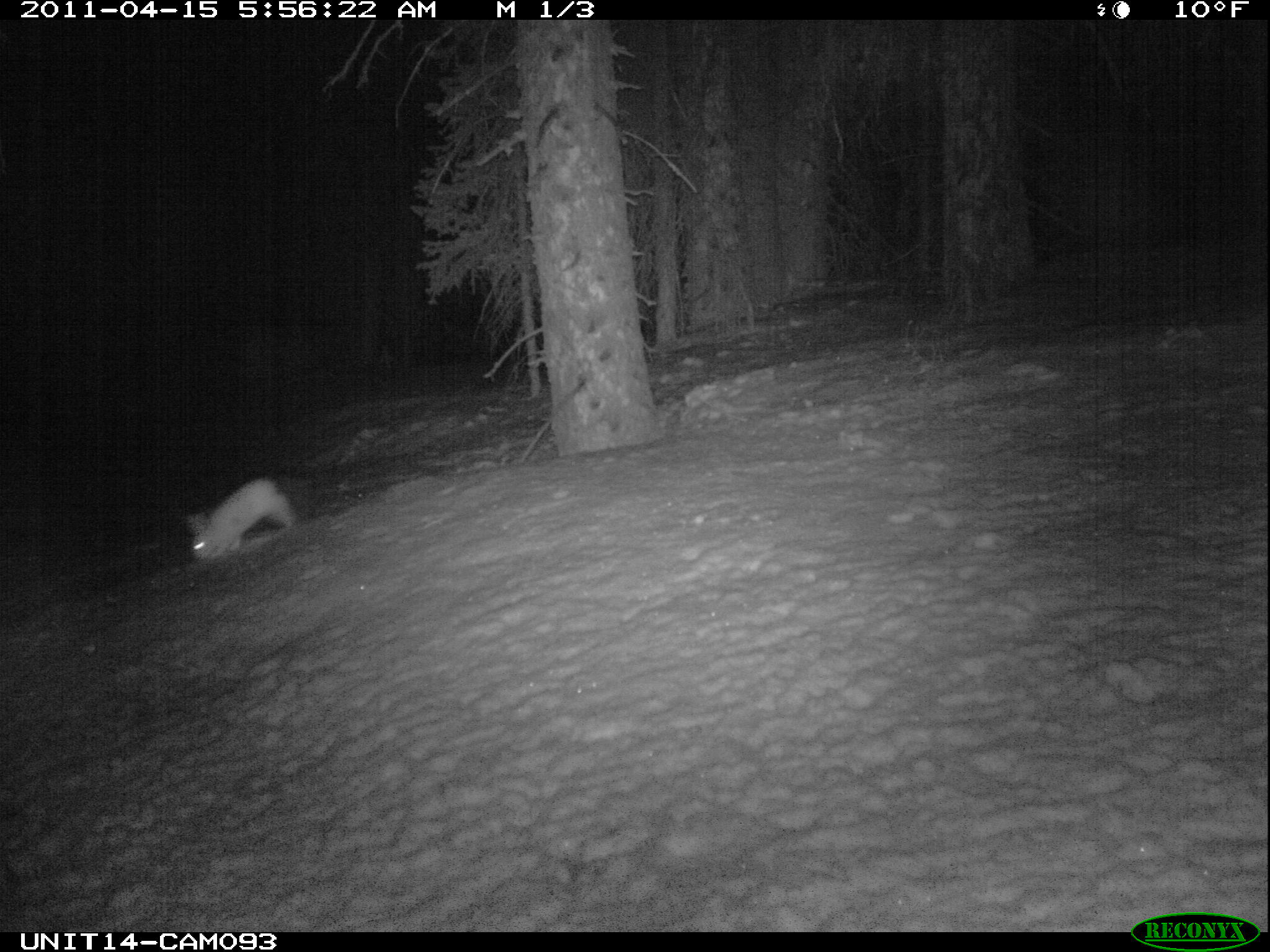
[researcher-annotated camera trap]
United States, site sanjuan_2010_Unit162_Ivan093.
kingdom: Animalia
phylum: Chordata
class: Mammalia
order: Lagomorpha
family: Leporidae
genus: Lepus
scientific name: Lepus americanus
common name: snowshoe hare